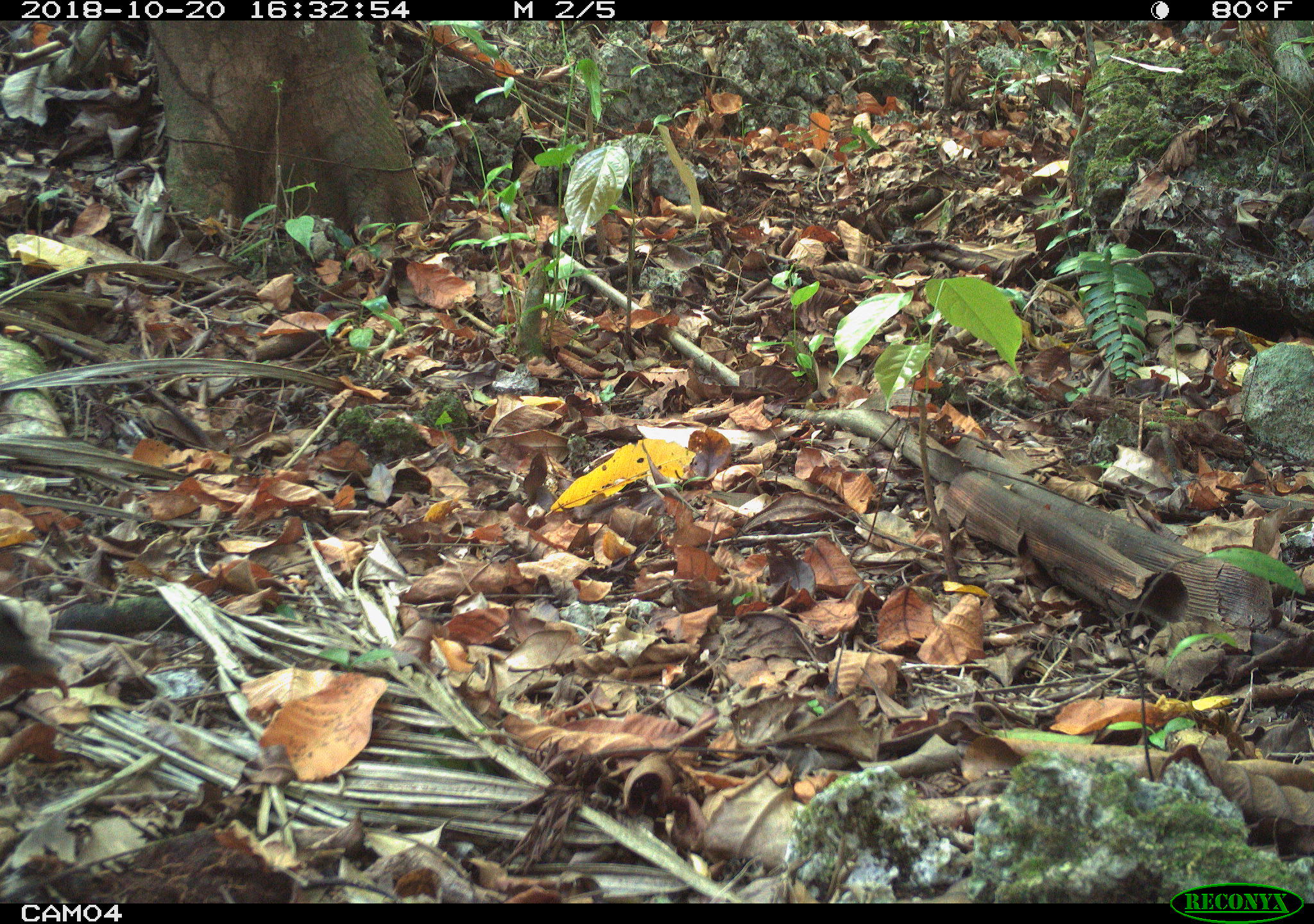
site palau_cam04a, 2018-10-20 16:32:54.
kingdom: Animalia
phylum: Chordata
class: Aves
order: Gruiformes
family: Rallidae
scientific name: Rallidae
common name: rail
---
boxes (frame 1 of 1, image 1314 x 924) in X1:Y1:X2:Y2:
rail: 0:599:57:679